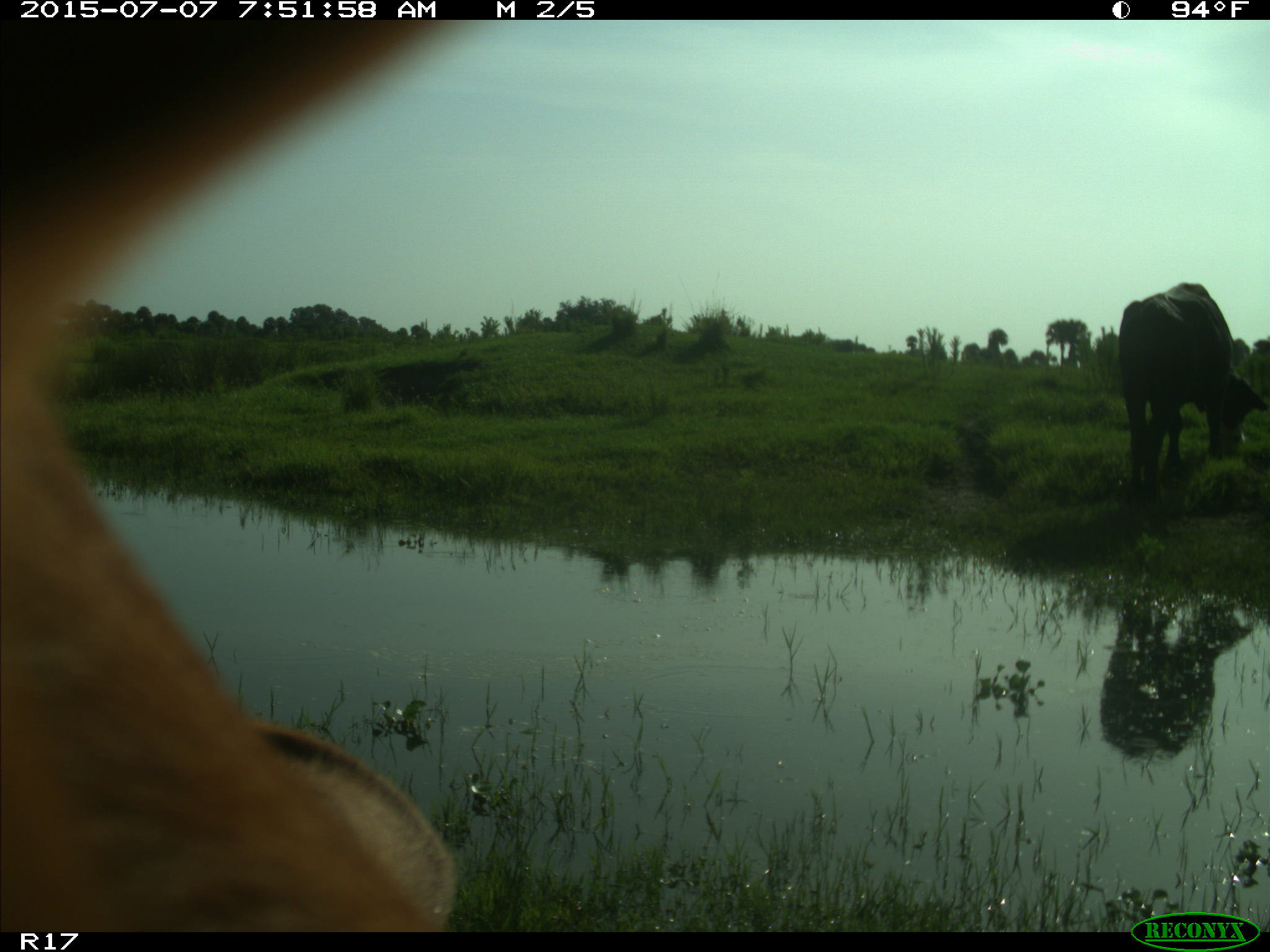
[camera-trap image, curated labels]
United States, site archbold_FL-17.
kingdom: Animalia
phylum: Chordata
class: Mammalia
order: Artiodactyla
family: Bovidae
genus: Bos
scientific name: Bos taurus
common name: domestic cow